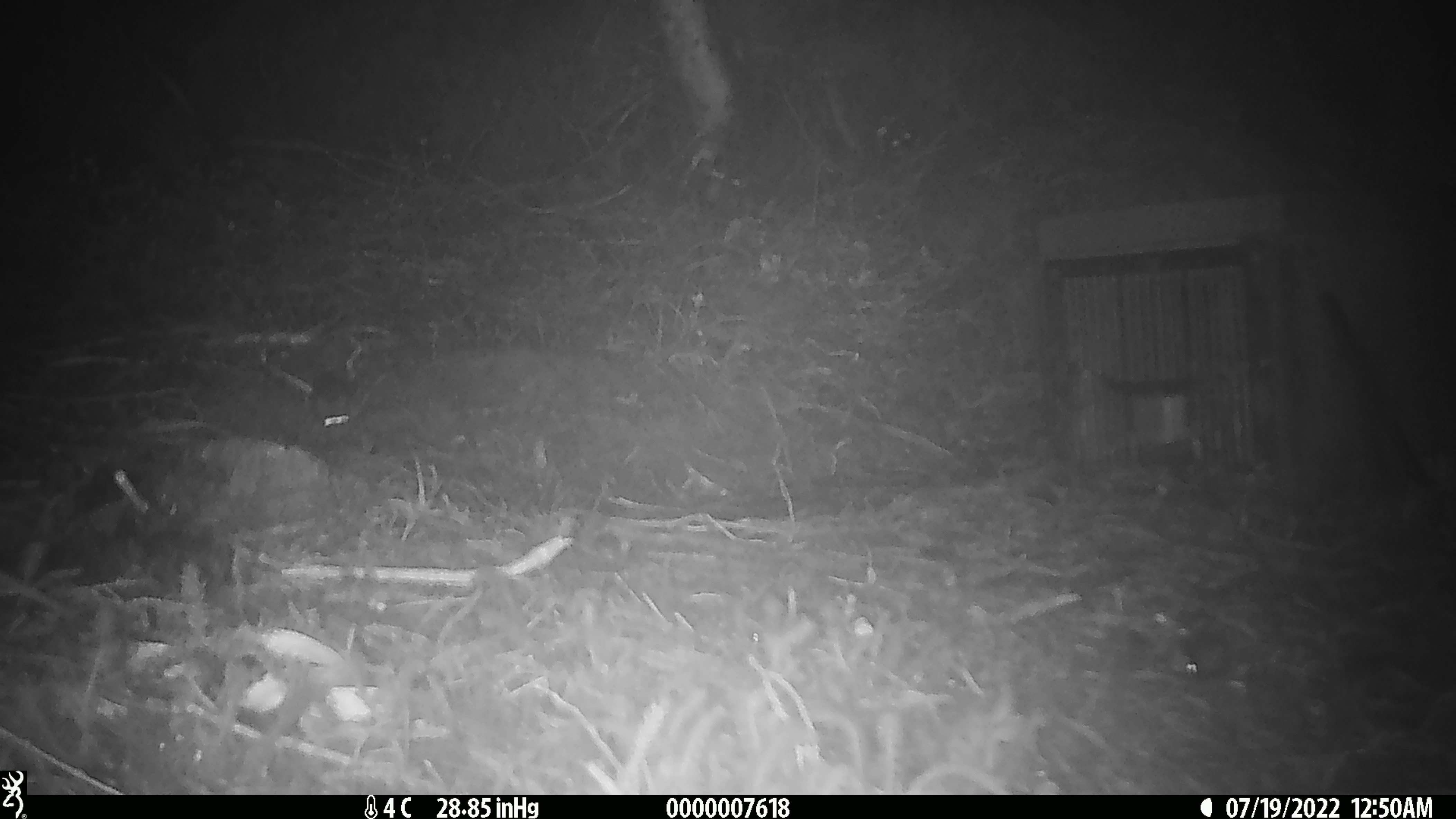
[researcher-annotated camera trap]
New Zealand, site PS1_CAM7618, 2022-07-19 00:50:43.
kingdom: Animalia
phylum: Chordata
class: Mammalia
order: Rodentia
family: Muridae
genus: Mus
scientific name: Mus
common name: mouse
Mouse (Mus).